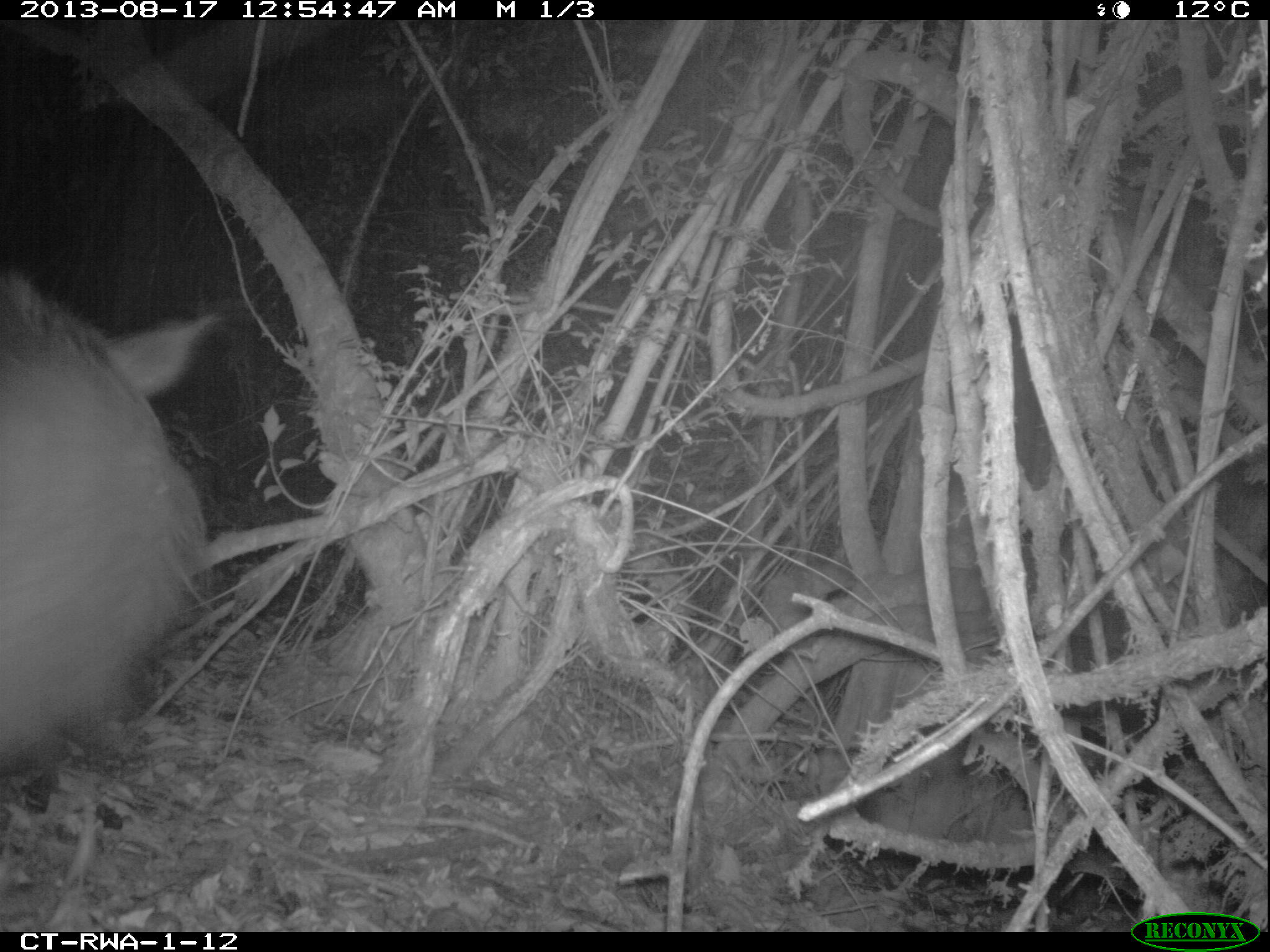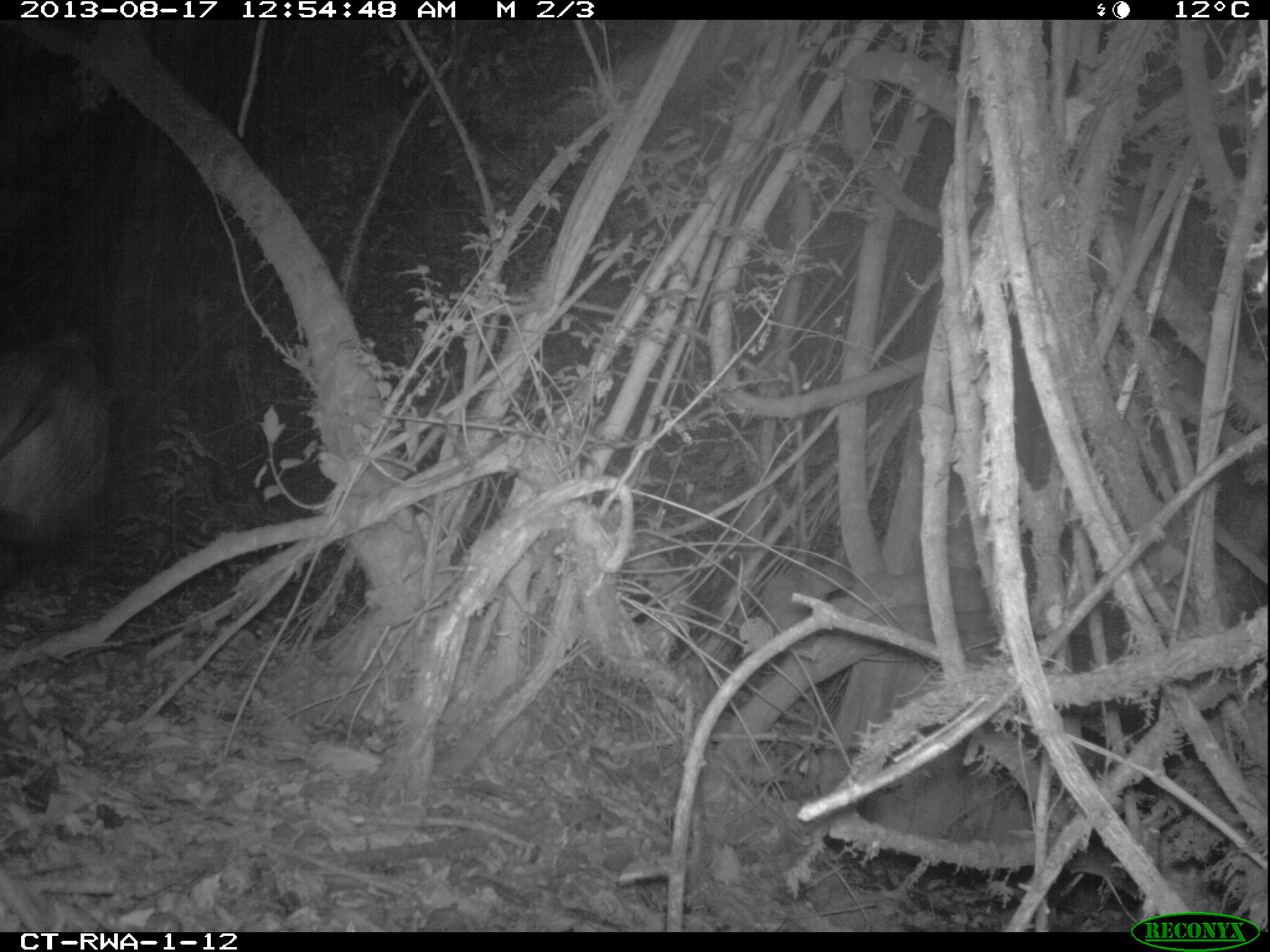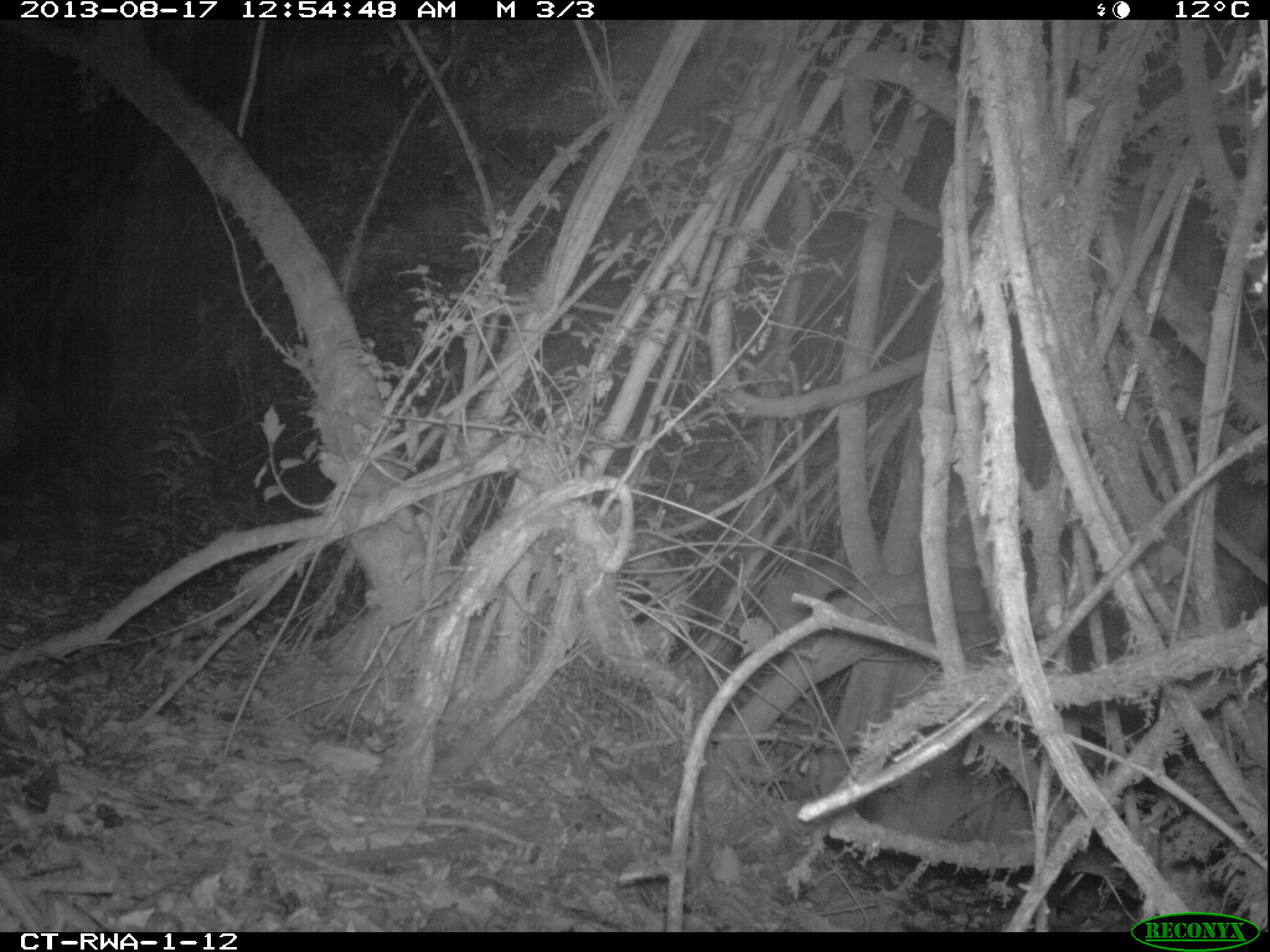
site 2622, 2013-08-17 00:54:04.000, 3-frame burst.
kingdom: Animalia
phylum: Chordata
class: Mammalia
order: Artiodactyla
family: Suidae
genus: Potamochoerus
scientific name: Potamochoerus larvatus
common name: bushpig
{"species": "Potamochoerus larvatus (bushpig)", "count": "1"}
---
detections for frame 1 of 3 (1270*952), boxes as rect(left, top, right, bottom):
potamochoerus larvatus: rect(0, 269, 227, 766)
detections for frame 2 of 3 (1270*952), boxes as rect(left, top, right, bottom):
potamochoerus larvatus: rect(0, 317, 112, 561)